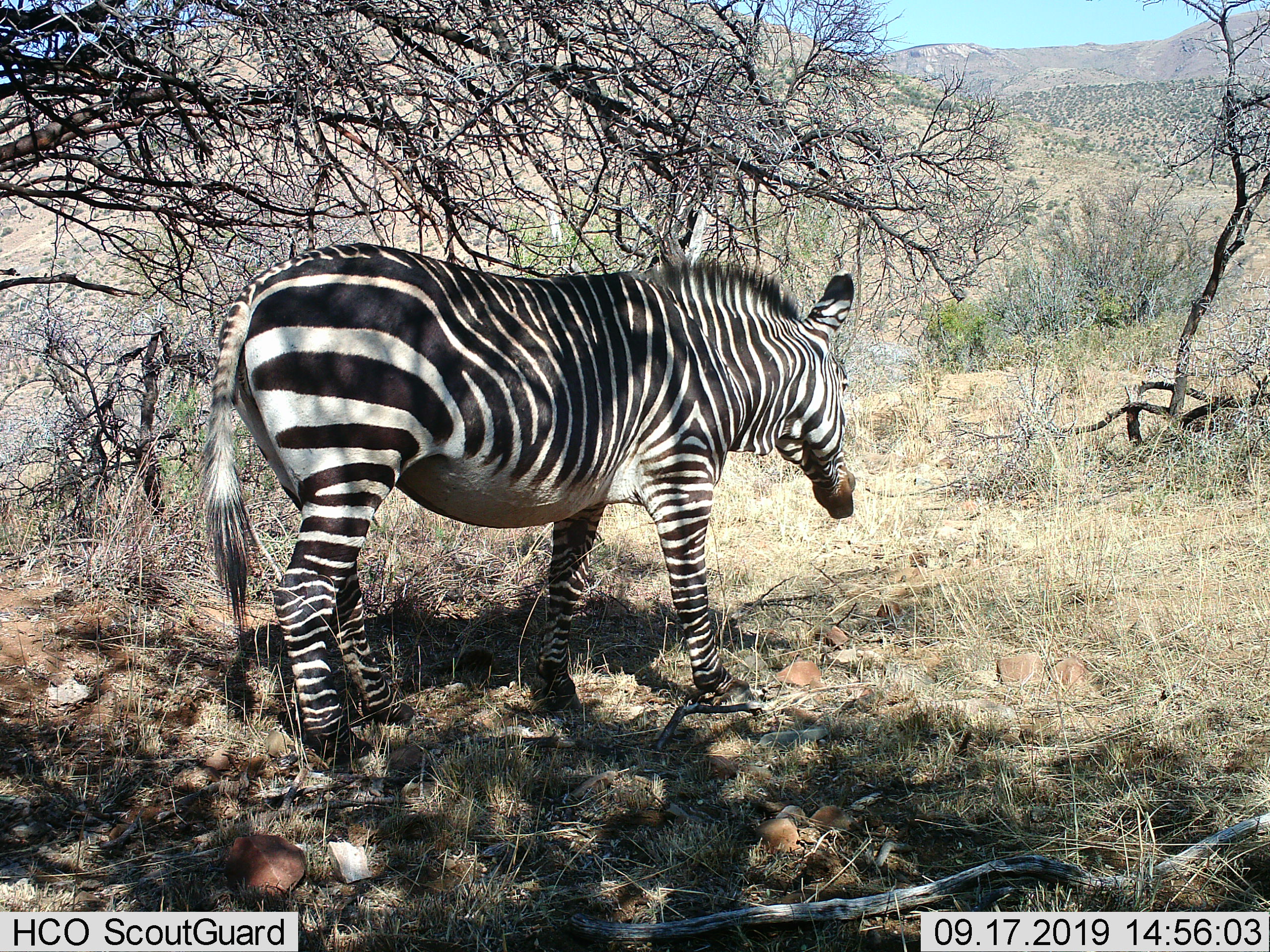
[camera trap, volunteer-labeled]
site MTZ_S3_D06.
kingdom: Animalia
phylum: Chordata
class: Mammalia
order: Perissodactyla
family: Equidae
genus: Equus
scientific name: Equus zebra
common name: mountain zebra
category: zebramountain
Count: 1.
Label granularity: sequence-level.